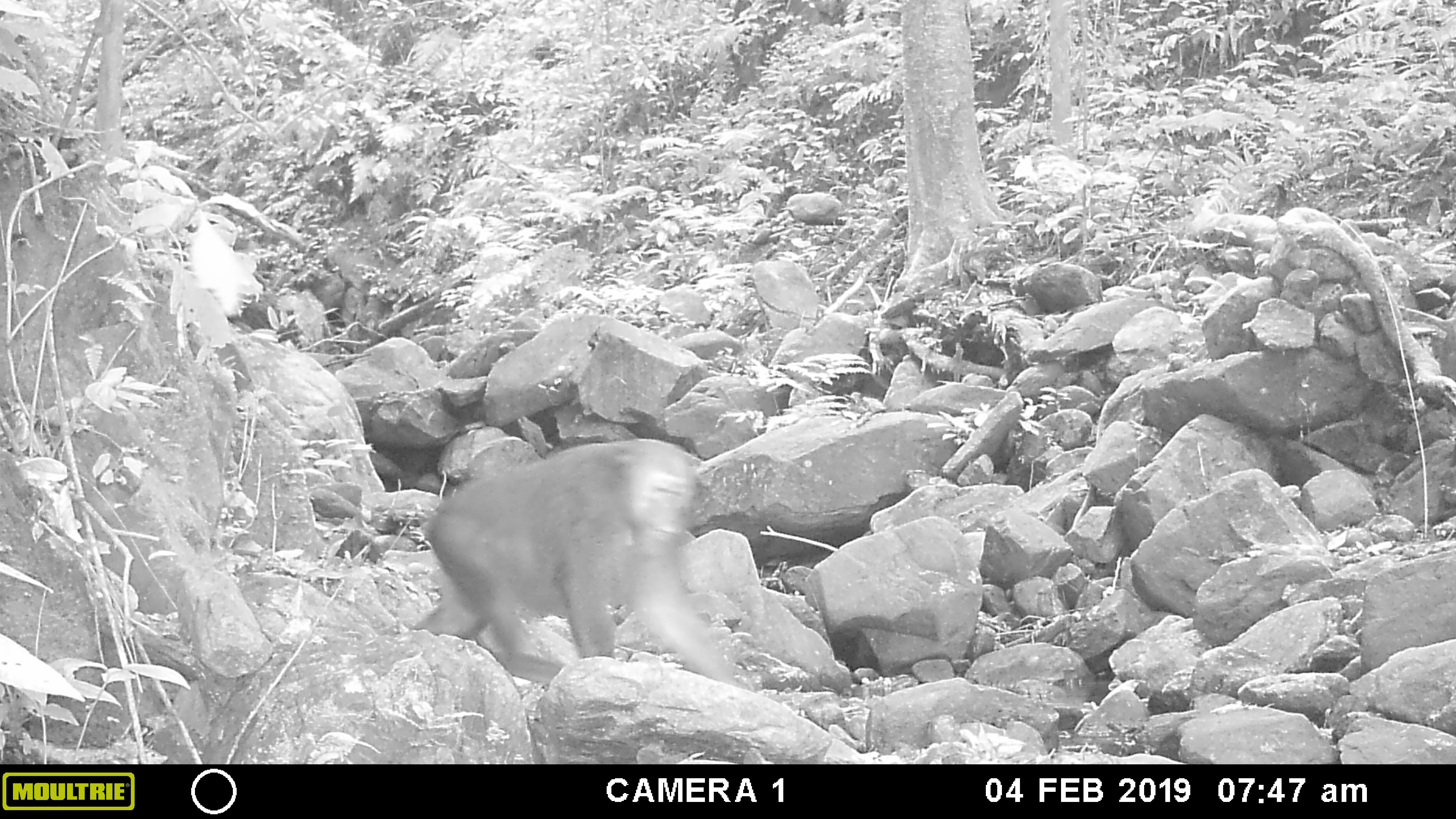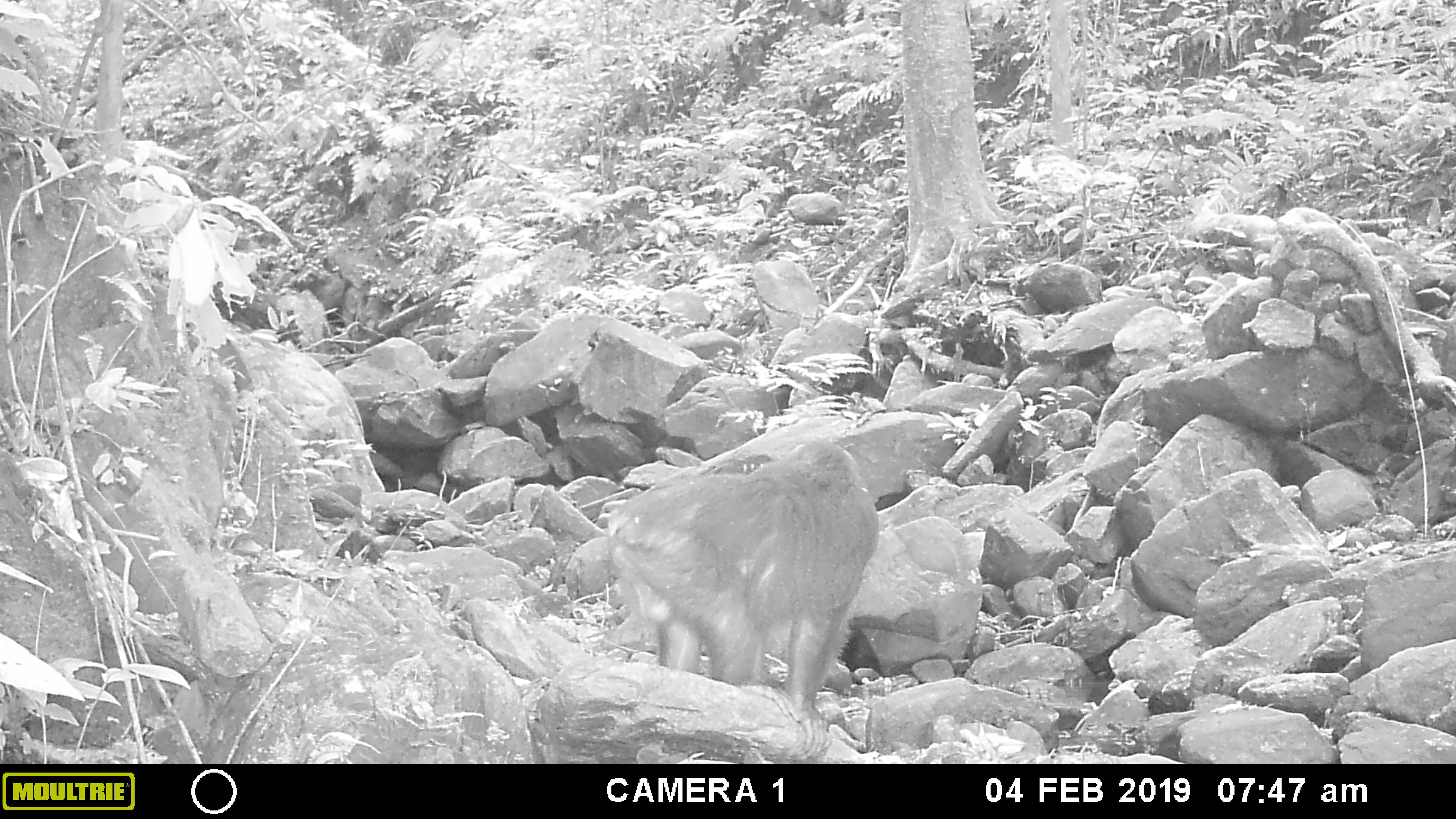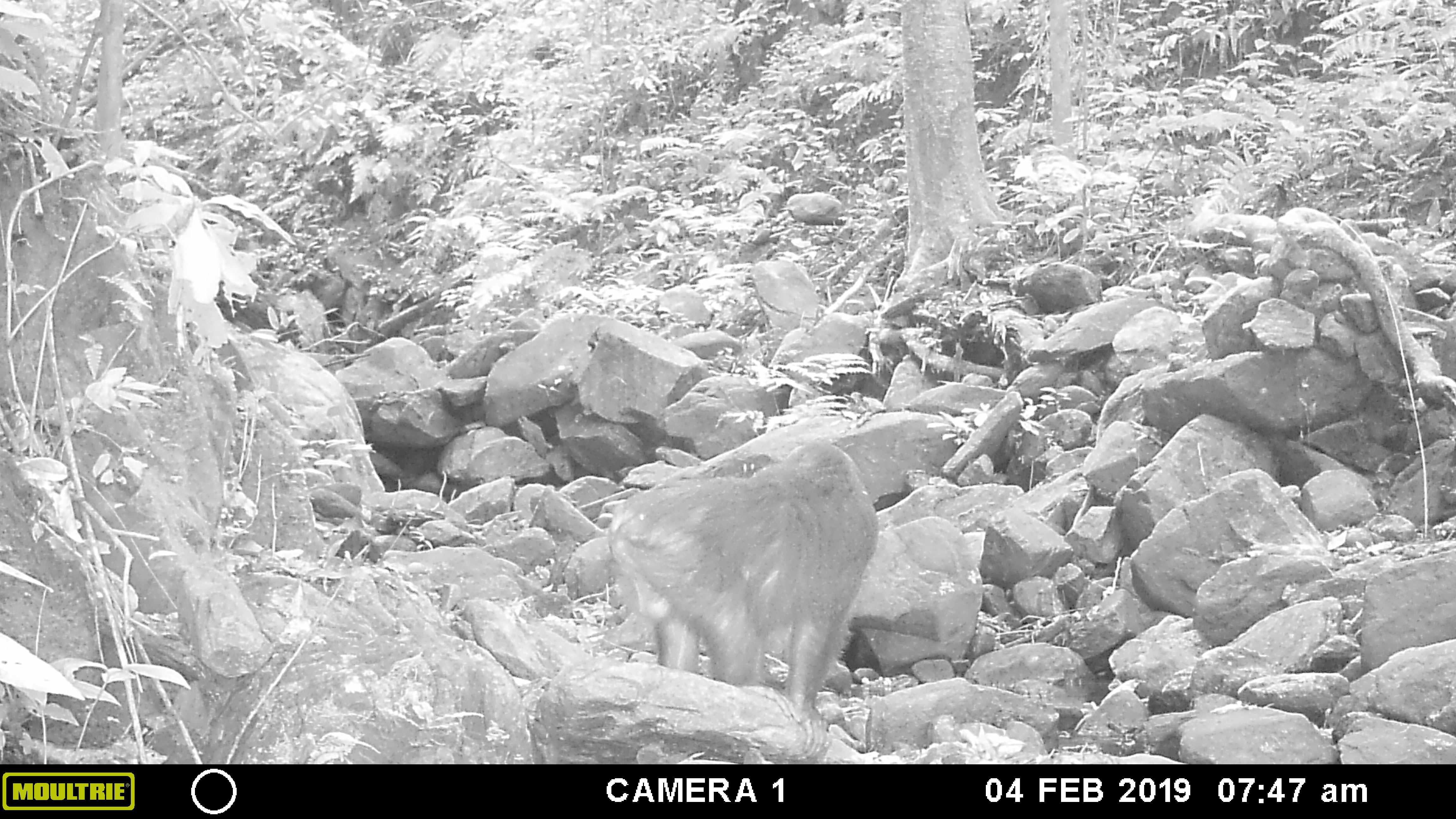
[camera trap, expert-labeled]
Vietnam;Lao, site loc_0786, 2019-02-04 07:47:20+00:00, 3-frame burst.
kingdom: Animalia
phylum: Chordata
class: Mammalia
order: Primates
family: Cercopithecidae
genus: Macaca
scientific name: Macaca arctoides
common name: stump-tailed macaque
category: stump tailed macaque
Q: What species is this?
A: Stump tailed macaque (stump-tailed macaque) (Macaca arctoides).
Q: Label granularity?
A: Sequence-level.